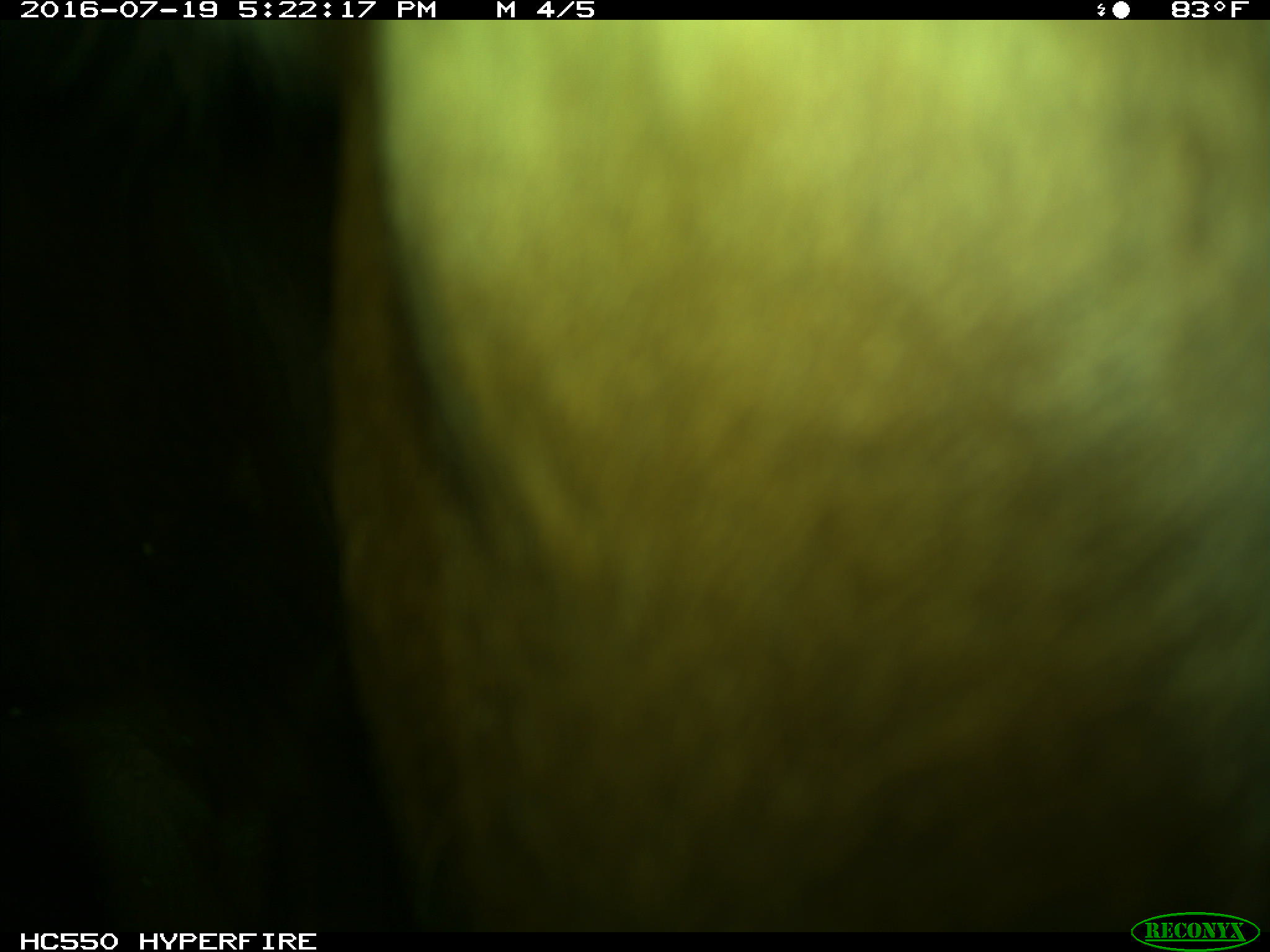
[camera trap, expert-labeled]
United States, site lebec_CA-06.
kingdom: Animalia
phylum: Chordata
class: Mammalia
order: Artiodactyla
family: Bovidae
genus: Bos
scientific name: Bos taurus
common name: domestic cow